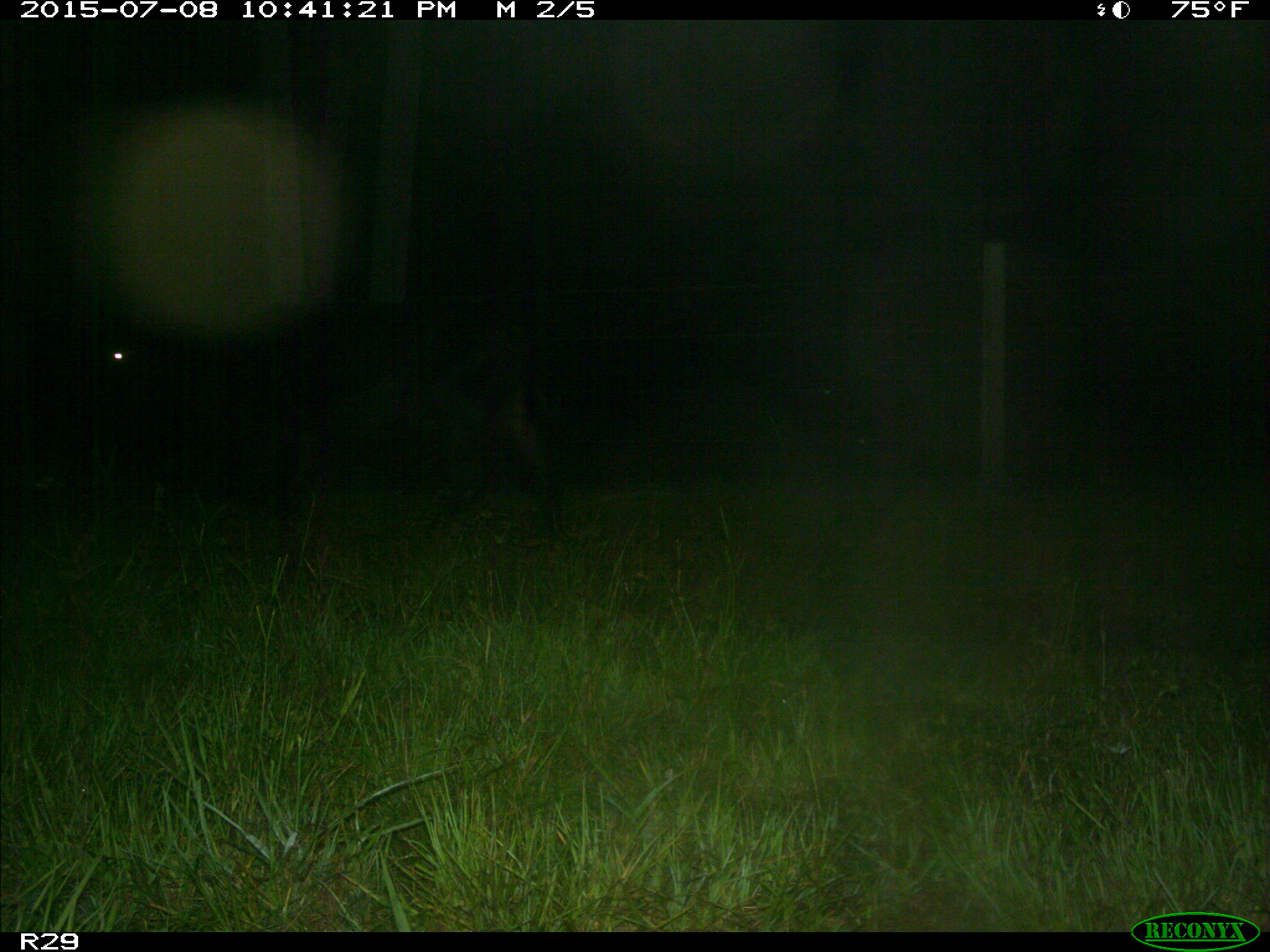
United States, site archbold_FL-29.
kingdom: Animalia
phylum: Chordata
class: Mammalia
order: Artiodactyla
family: Bovidae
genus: Bos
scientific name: Bos taurus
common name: domestic cow